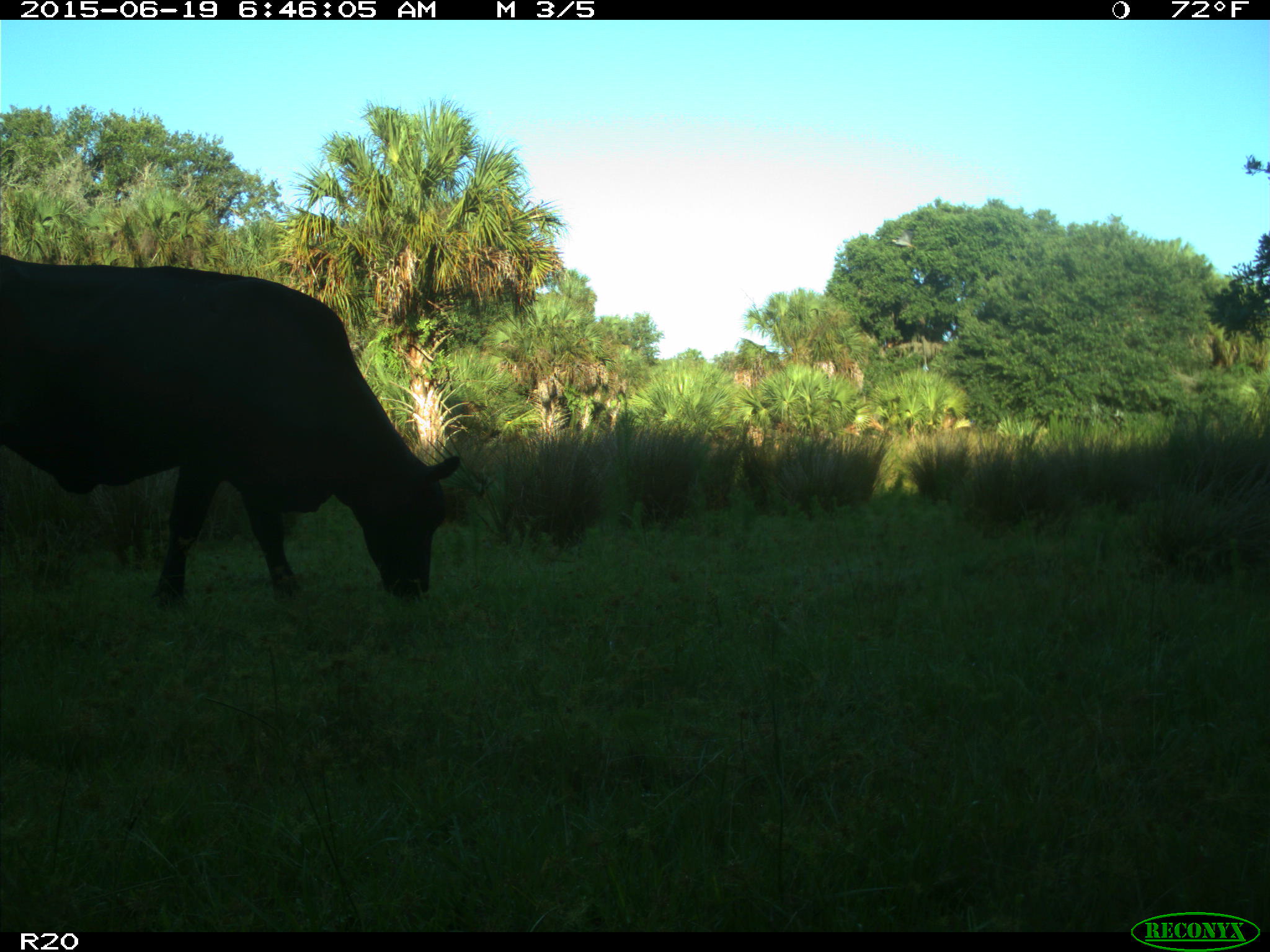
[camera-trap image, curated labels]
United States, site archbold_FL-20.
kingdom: Animalia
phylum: Chordata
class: Mammalia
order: Artiodactyla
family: Bovidae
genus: Bos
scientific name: Bos taurus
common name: domestic cow